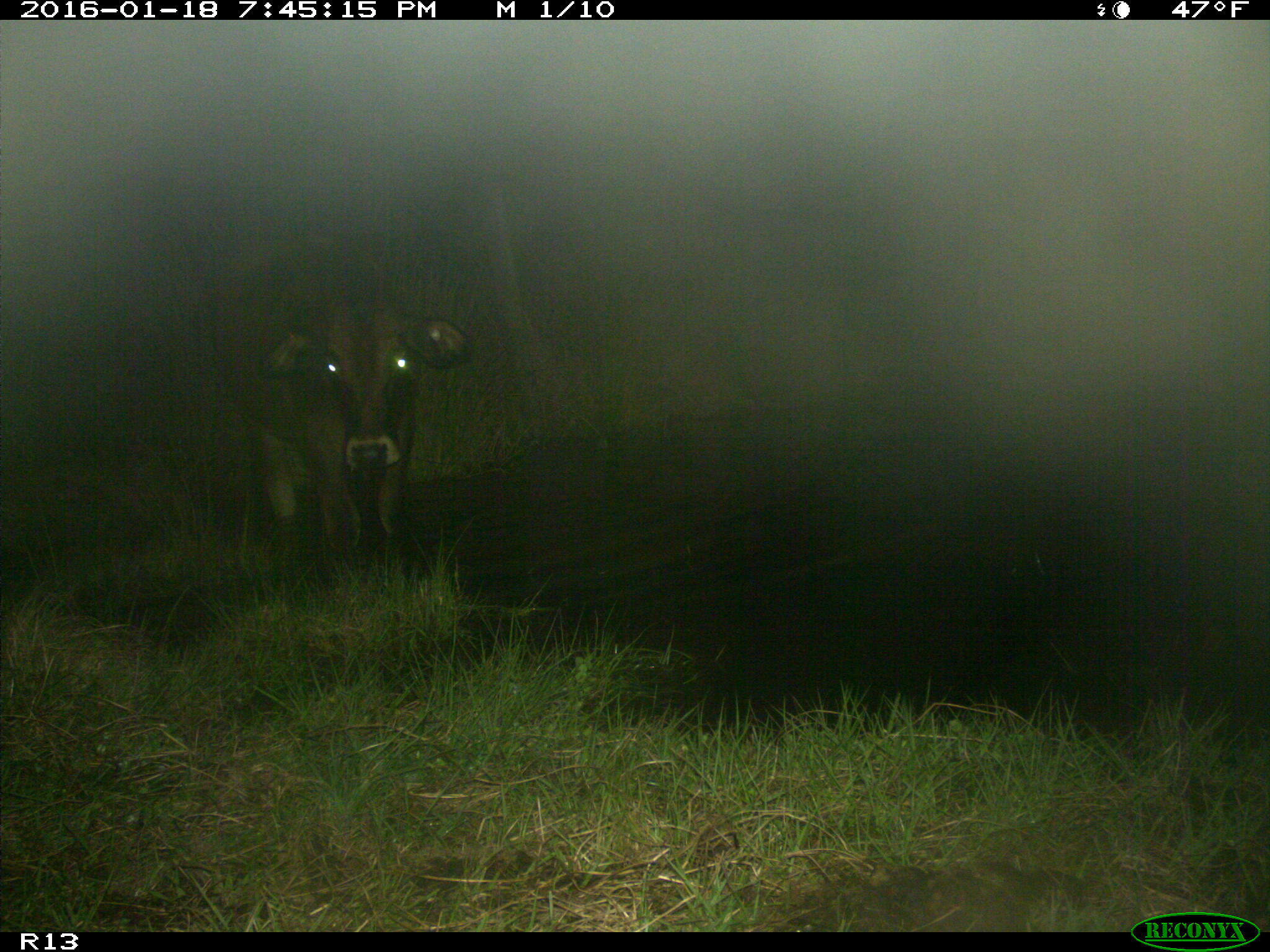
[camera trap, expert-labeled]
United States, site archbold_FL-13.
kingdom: Animalia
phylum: Chordata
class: Mammalia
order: Artiodactyla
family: Bovidae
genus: Bos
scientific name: Bos taurus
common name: domestic cow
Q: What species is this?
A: Bos taurus (domestic cow).